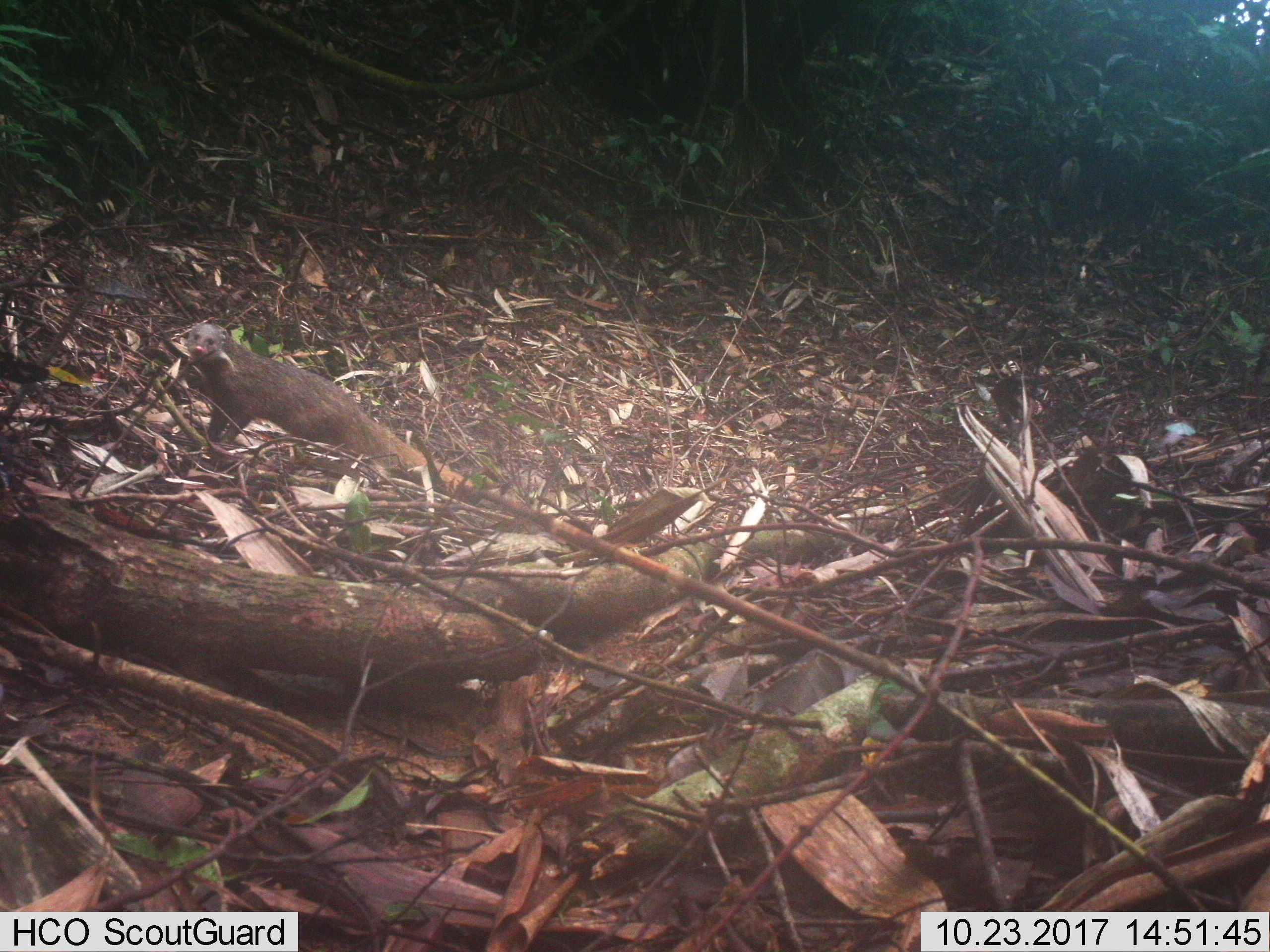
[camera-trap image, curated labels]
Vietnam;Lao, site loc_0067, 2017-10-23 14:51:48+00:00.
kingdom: Animalia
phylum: Chordata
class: Mammalia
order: Carnivora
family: Herpestidae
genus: Urva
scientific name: Urva urva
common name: crab-eating mongoose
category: crab eating mongoose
Crab eating mongoose (crab-eating mongoose) (Urva urva). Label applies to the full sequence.